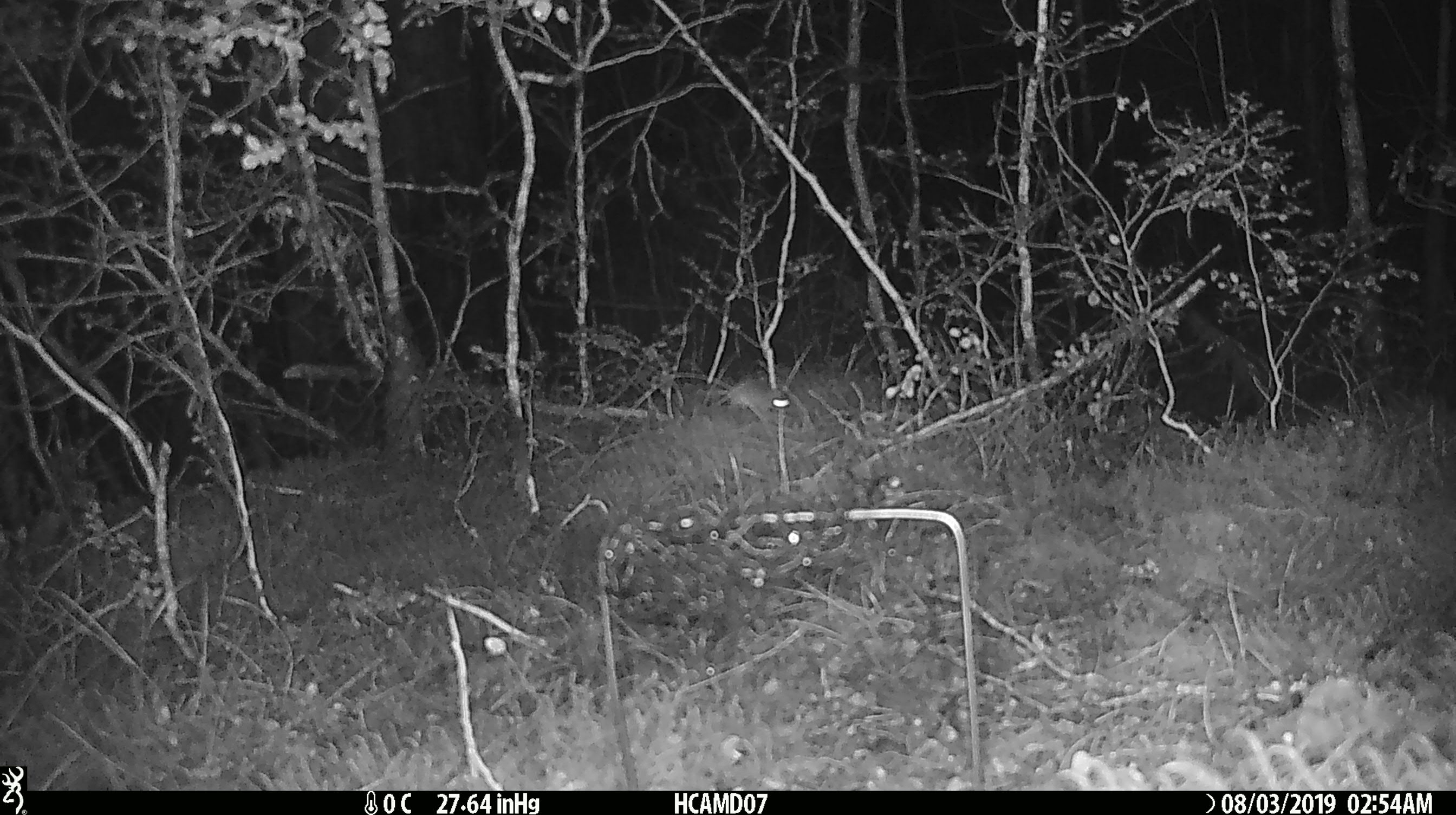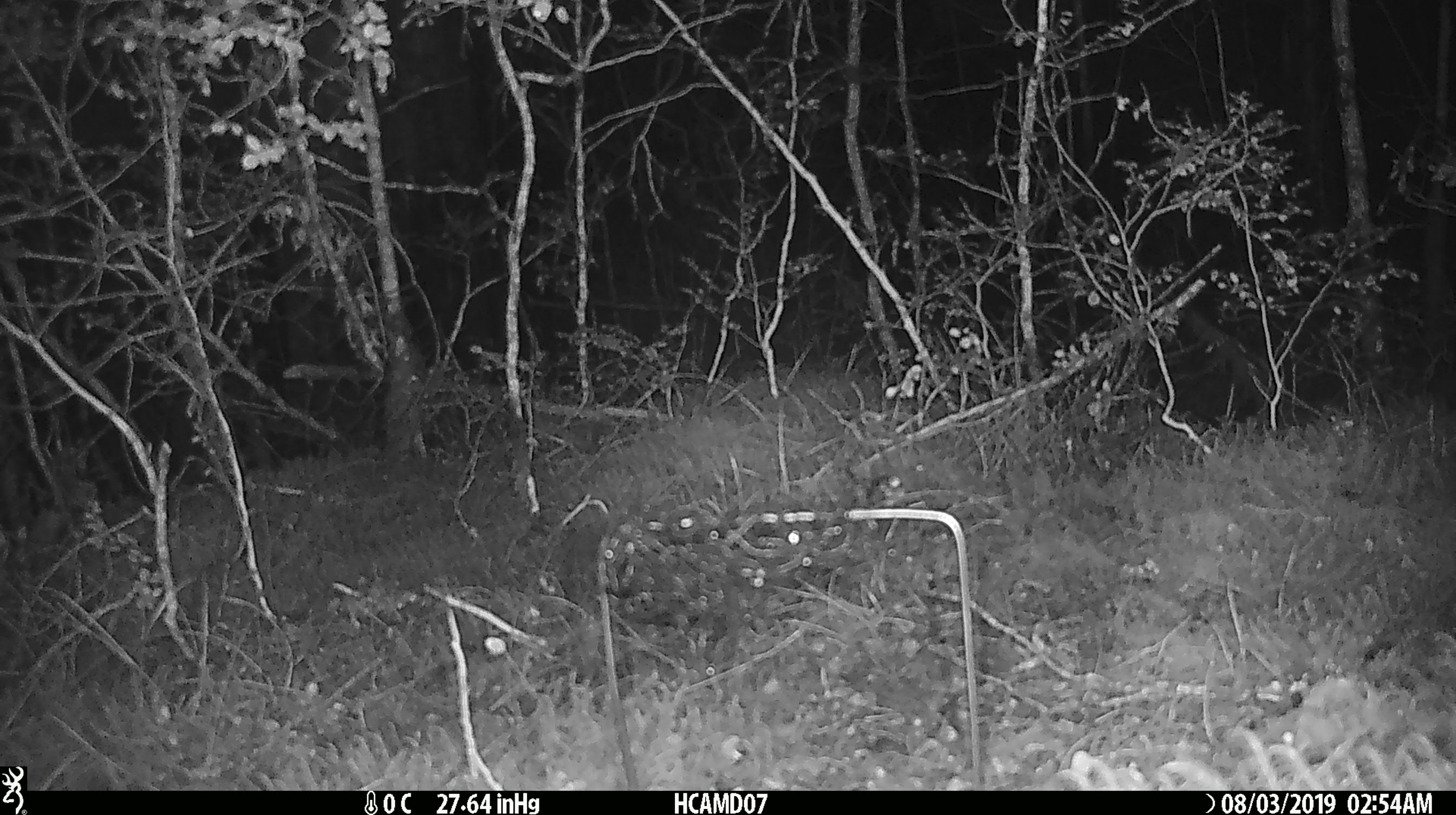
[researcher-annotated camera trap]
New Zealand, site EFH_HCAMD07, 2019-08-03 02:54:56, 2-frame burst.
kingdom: Animalia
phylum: Chordata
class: Mammalia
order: Rodentia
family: Muridae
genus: Mus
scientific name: Mus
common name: mouse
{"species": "mouse (Mus)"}